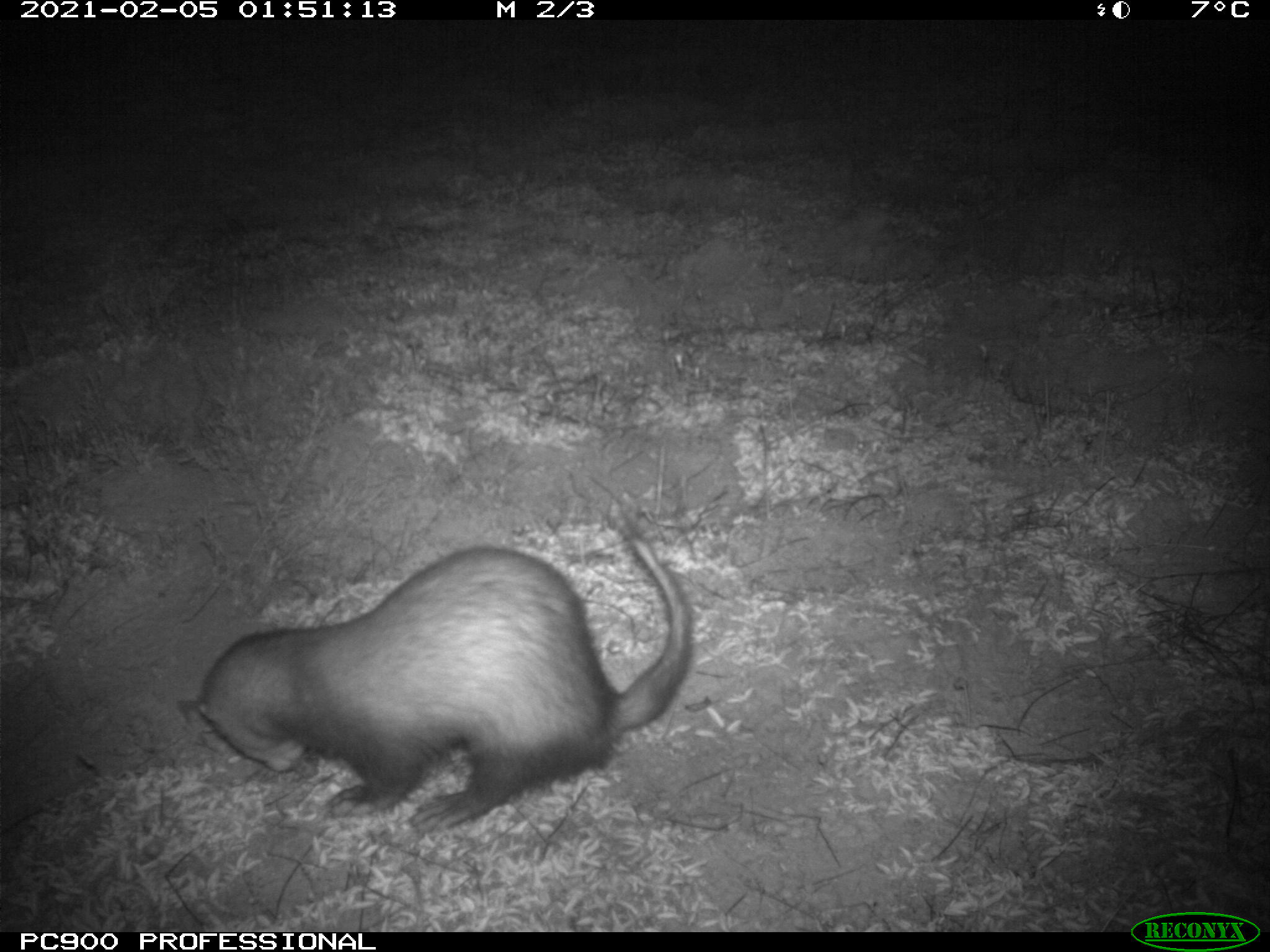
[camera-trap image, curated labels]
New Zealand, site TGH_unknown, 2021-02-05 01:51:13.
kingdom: Animalia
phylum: Chordata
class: Mammalia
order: Carnivora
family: Mustelidae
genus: Mustela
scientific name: Mustela furo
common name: ferret